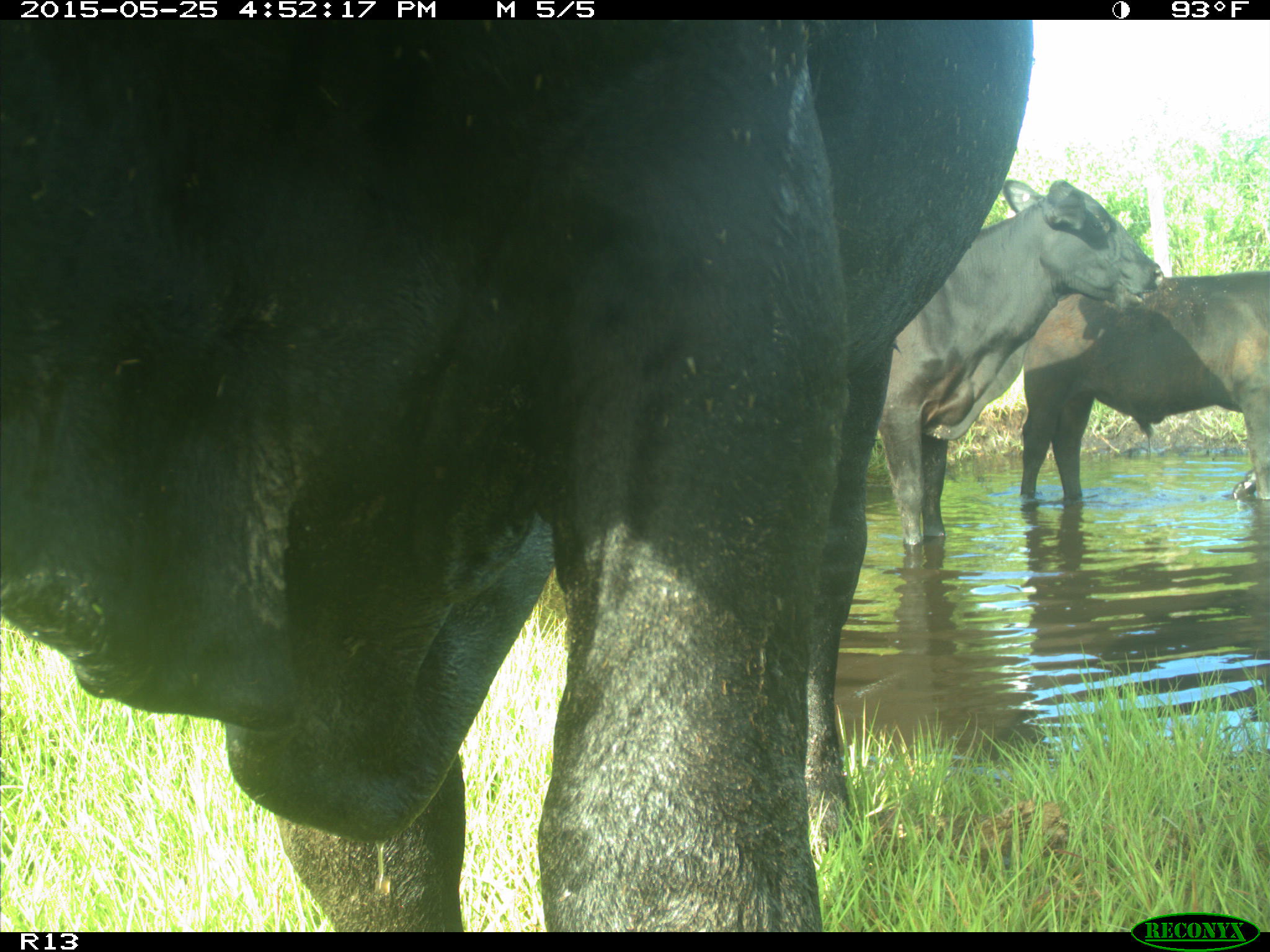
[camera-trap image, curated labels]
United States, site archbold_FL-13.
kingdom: Animalia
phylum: Chordata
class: Mammalia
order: Artiodactyla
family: Bovidae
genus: Bos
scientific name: Bos taurus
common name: domestic cow